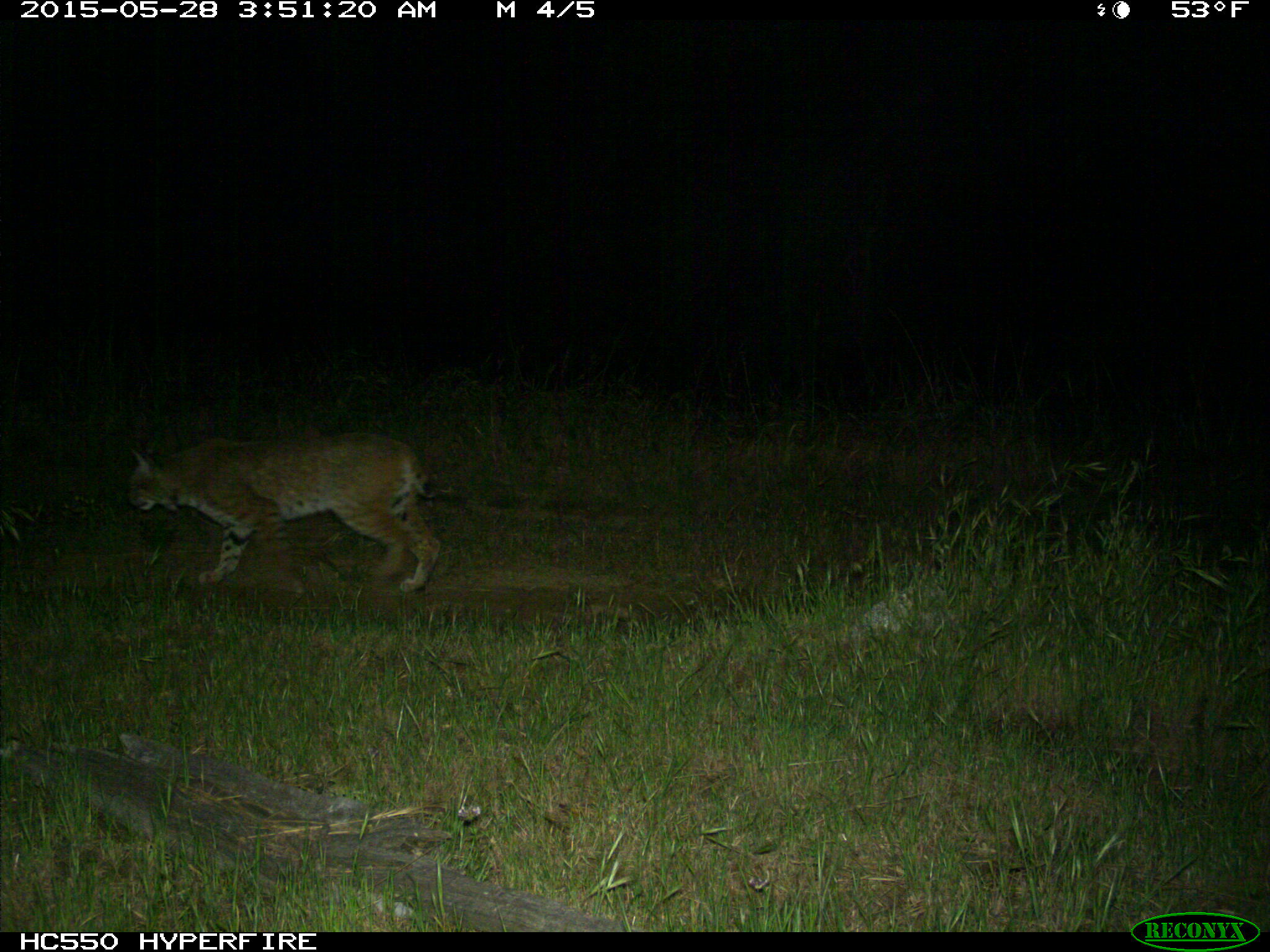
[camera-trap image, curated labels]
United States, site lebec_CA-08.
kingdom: Animalia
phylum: Chordata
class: Mammalia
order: Carnivora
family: Felidae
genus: Lynx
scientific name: Lynx rufus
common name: bobcat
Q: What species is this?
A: Lynx rufus (bobcat).